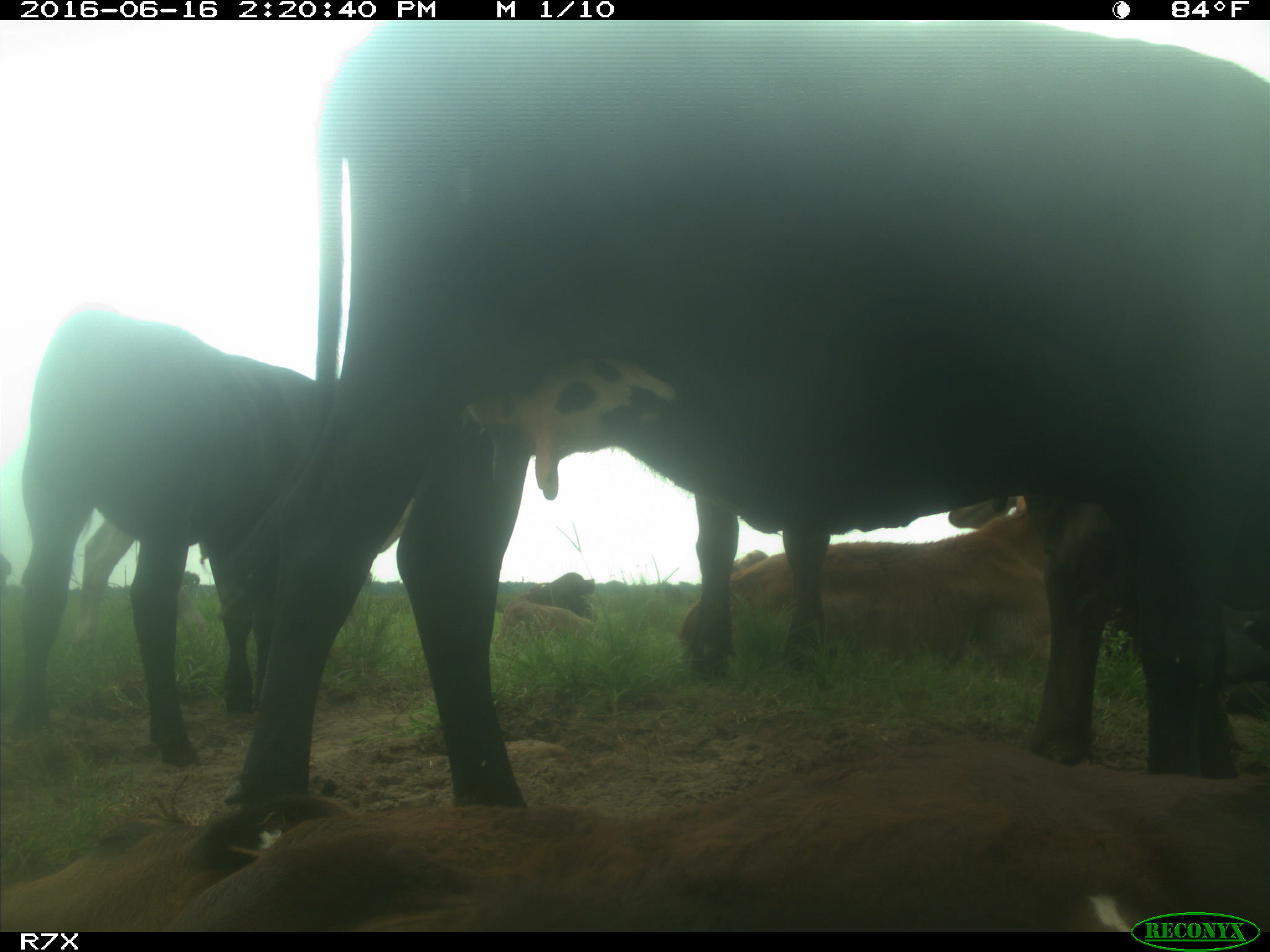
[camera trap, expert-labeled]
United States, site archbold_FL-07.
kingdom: Animalia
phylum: Chordata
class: Mammalia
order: Artiodactyla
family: Bovidae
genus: Bos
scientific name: Bos taurus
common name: domestic cow